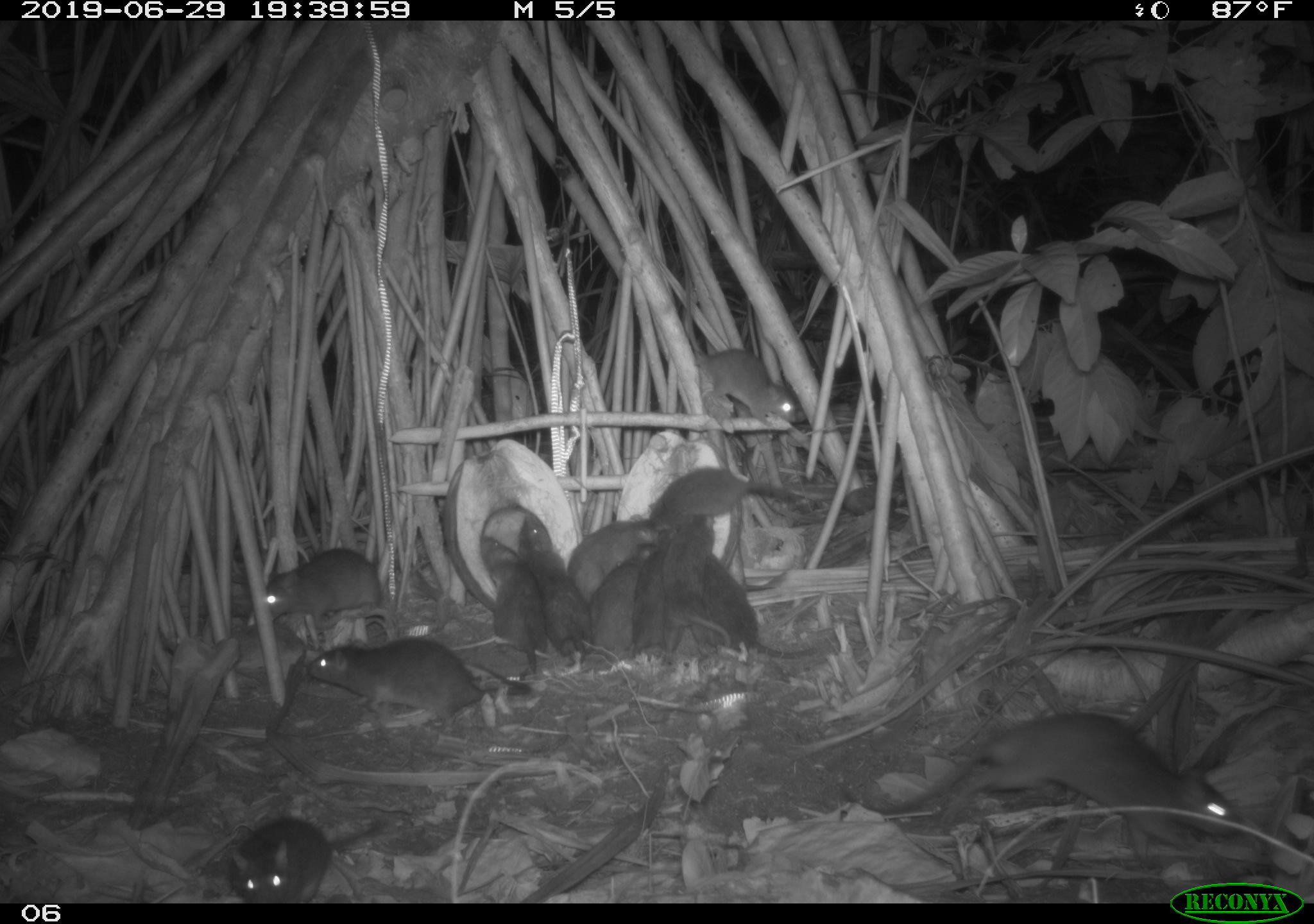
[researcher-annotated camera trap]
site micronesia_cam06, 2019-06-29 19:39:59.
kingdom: Animalia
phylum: Chordata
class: Mammalia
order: Rodentia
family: Muridae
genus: Rattus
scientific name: Rattus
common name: rat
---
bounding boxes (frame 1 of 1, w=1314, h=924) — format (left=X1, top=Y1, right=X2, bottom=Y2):
rat: (left=868, top=710, right=1249, bottom=866); (left=664, top=225, right=809, bottom=436); (left=307, top=629, right=536, bottom=728); (left=518, top=511, right=608, bottom=674); (left=223, top=813, right=386, bottom=902); (left=695, top=553, right=821, bottom=667); (left=246, top=543, right=391, bottom=633); (left=642, top=461, right=799, bottom=539); (left=477, top=528, right=548, bottom=681); (left=665, top=514, right=735, bottom=660); (left=584, top=545, right=667, bottom=667); (left=567, top=507, right=665, bottom=600); (left=628, top=543, right=692, bottom=663)